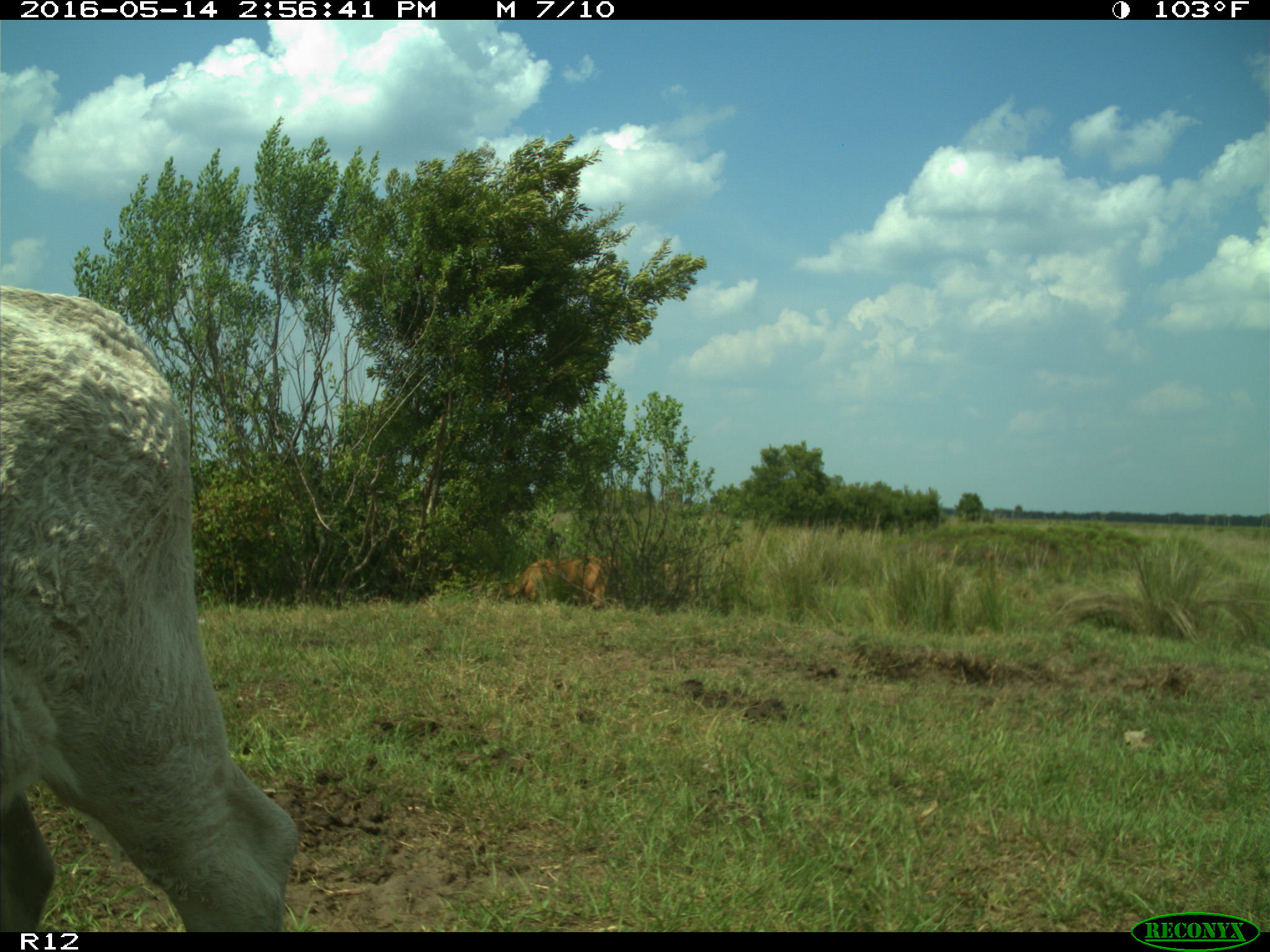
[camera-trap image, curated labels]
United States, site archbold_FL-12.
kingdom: Animalia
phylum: Chordata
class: Mammalia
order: Artiodactyla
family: Bovidae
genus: Bos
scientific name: Bos taurus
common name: domestic cow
Bos taurus (domestic cow).